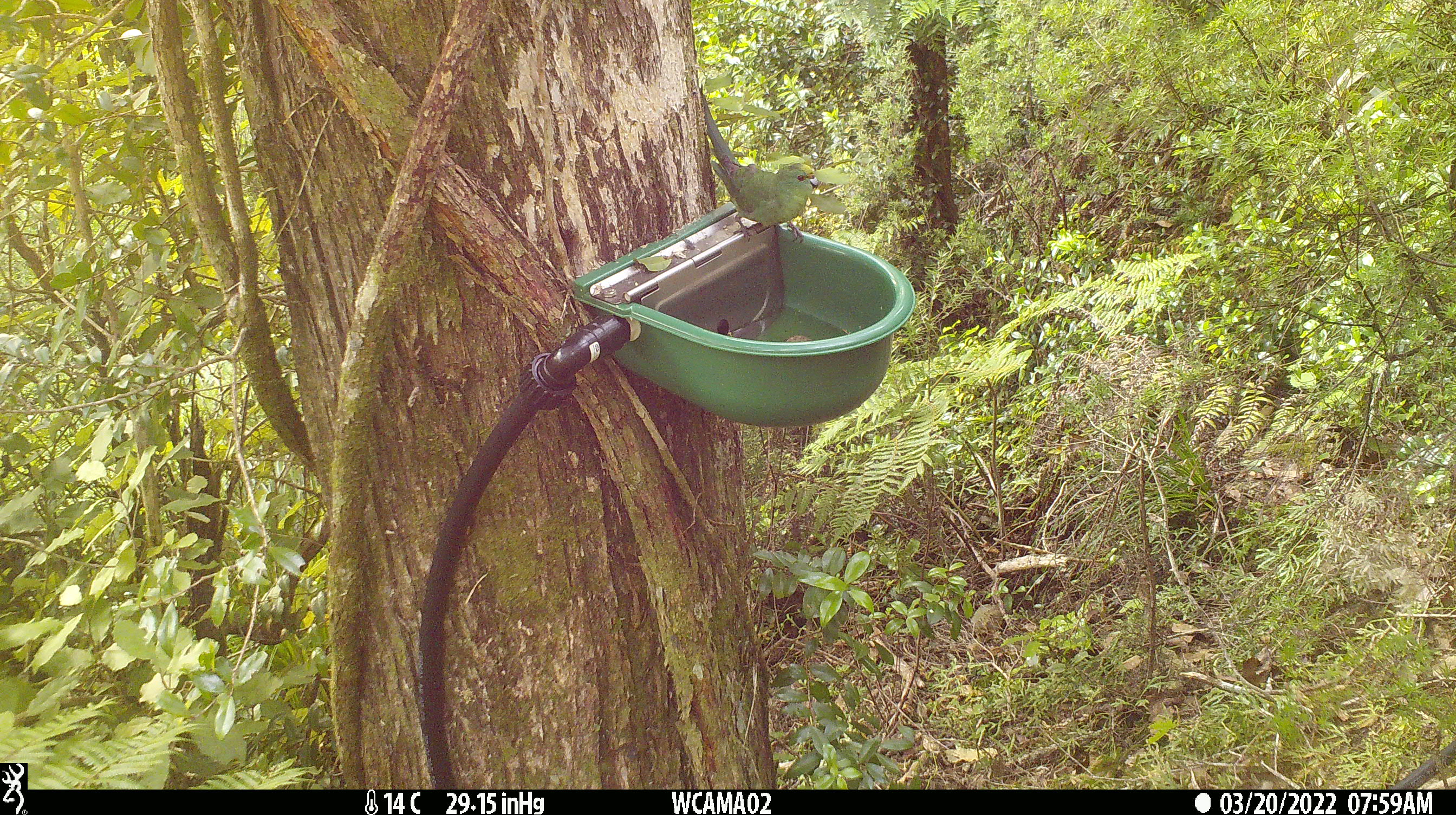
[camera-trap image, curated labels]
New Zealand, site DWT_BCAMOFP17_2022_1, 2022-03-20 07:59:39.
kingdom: Animalia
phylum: Chordata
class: Aves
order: Psittaciformes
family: Psittaculidae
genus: Cyanoramphus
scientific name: Cyanoramphus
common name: parakeet